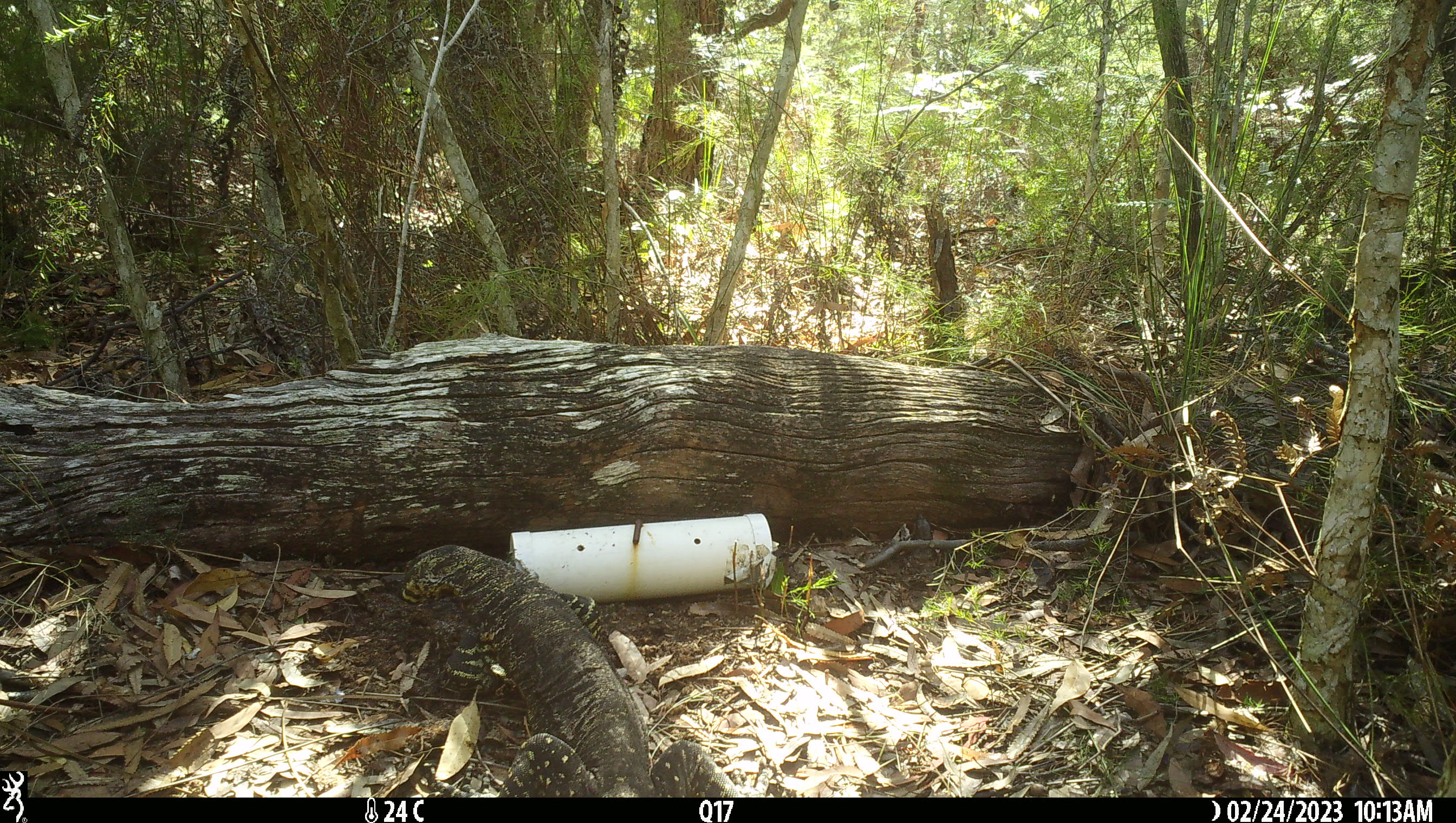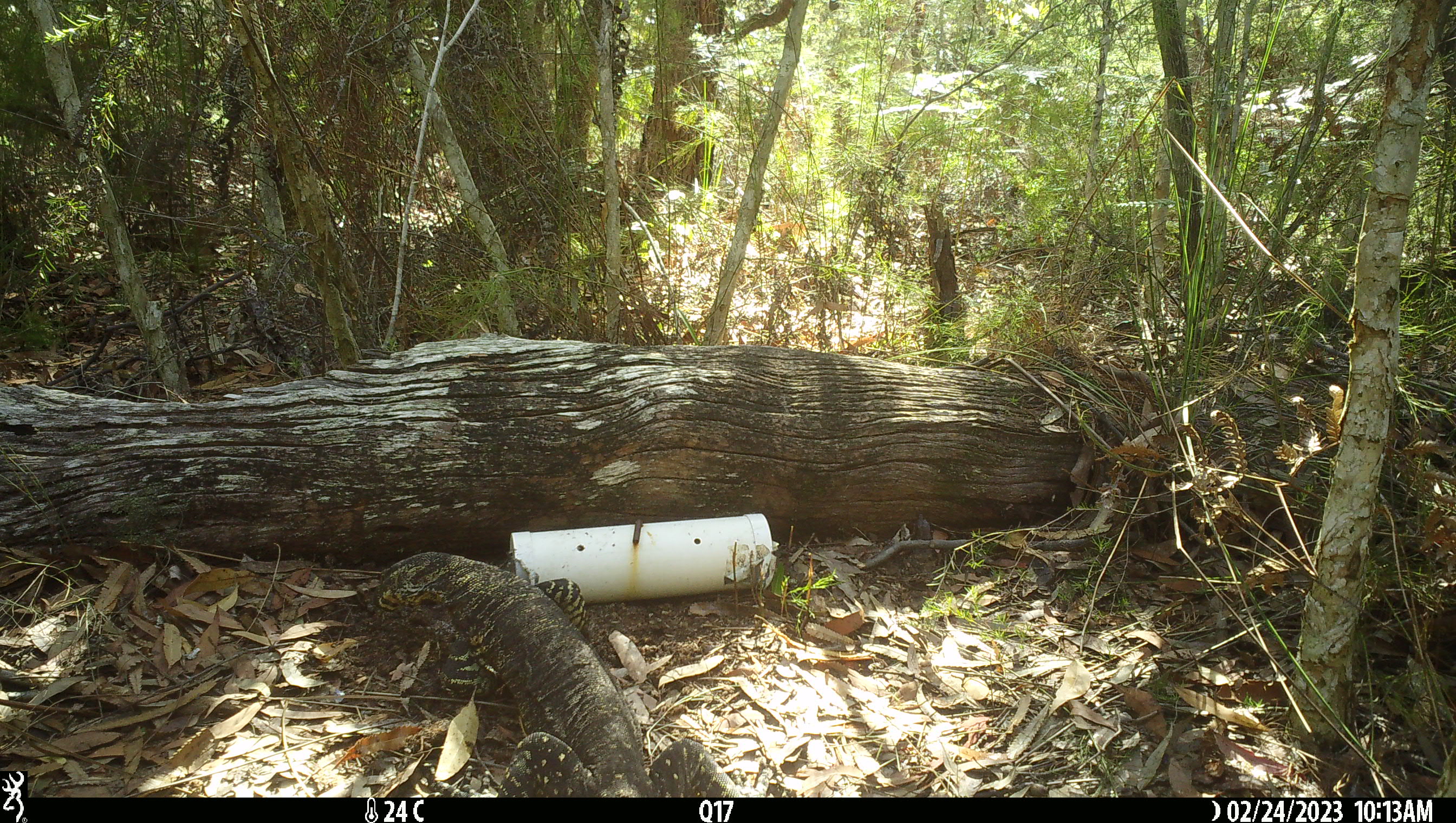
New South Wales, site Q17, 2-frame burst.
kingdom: Animalia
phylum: Chordata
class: Reptilia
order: Squamata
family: Varanidae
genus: Varanus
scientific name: Varanus varius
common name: lace monitor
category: goanna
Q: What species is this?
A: Goanna (lace monitor) (Varanus varius).